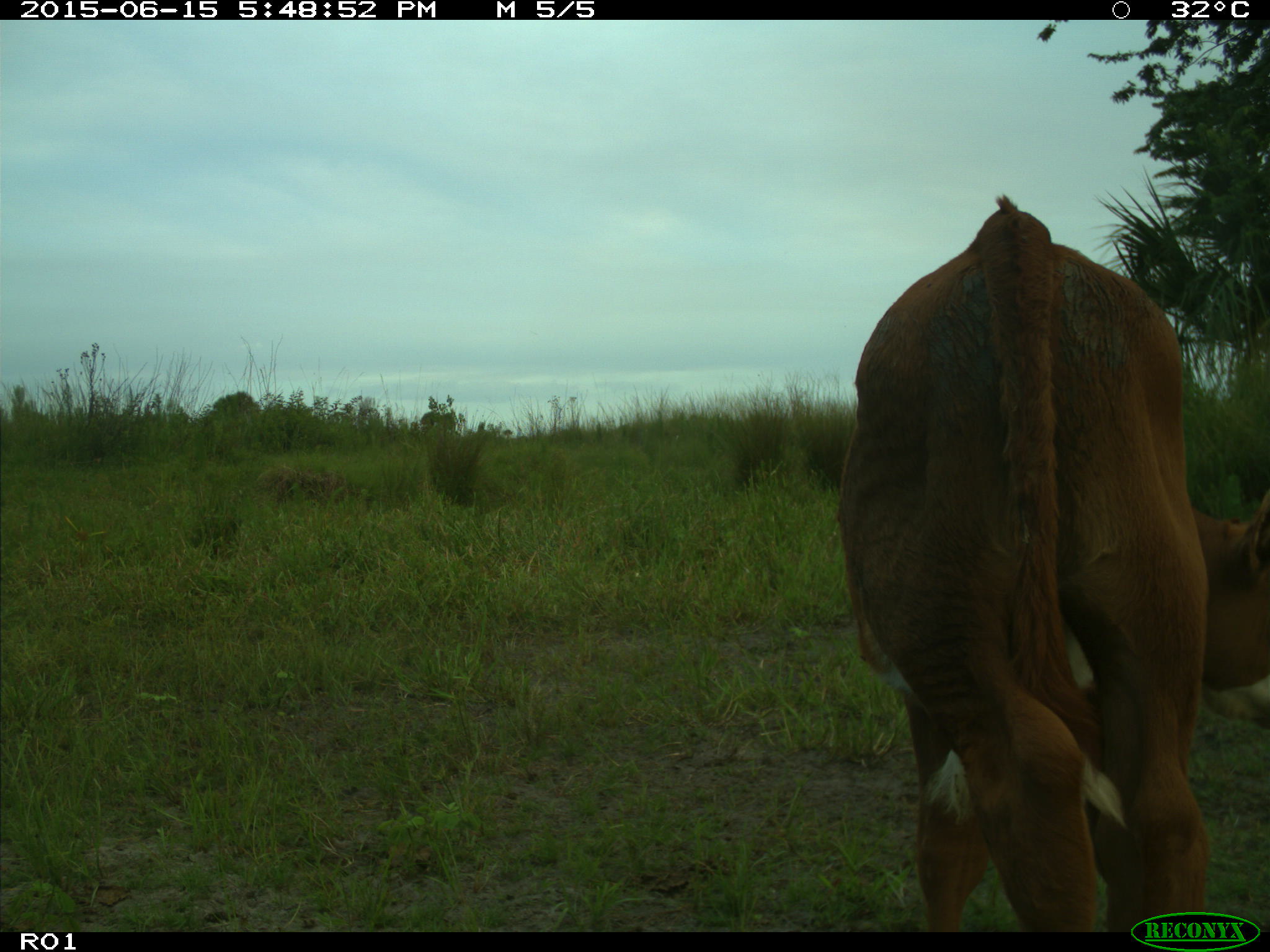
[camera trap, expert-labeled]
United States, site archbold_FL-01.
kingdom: Animalia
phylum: Chordata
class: Mammalia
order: Artiodactyla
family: Bovidae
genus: Bos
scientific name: Bos taurus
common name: domestic cow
Bos taurus (domestic cow).